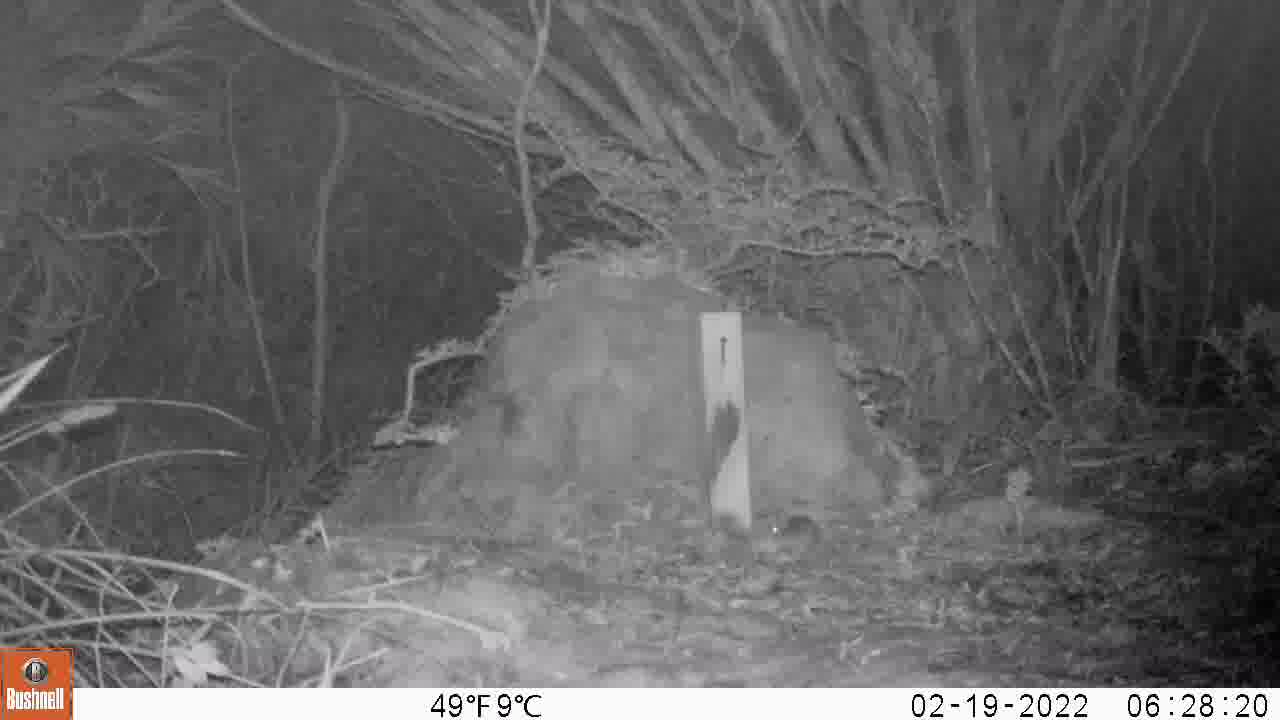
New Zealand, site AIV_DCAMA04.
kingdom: Animalia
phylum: Chordata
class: Mammalia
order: Rodentia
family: Muridae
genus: Mus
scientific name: Mus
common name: mouse